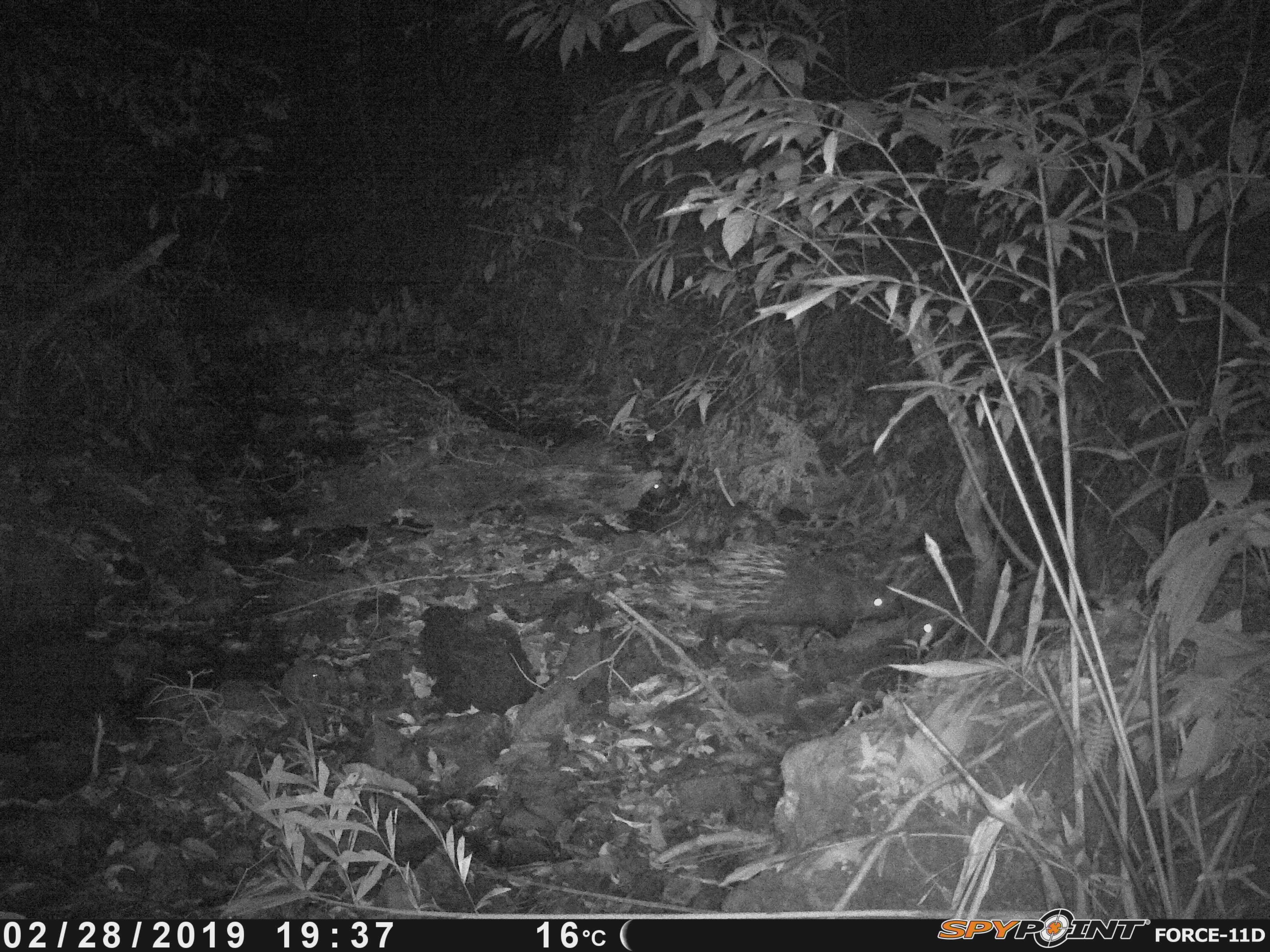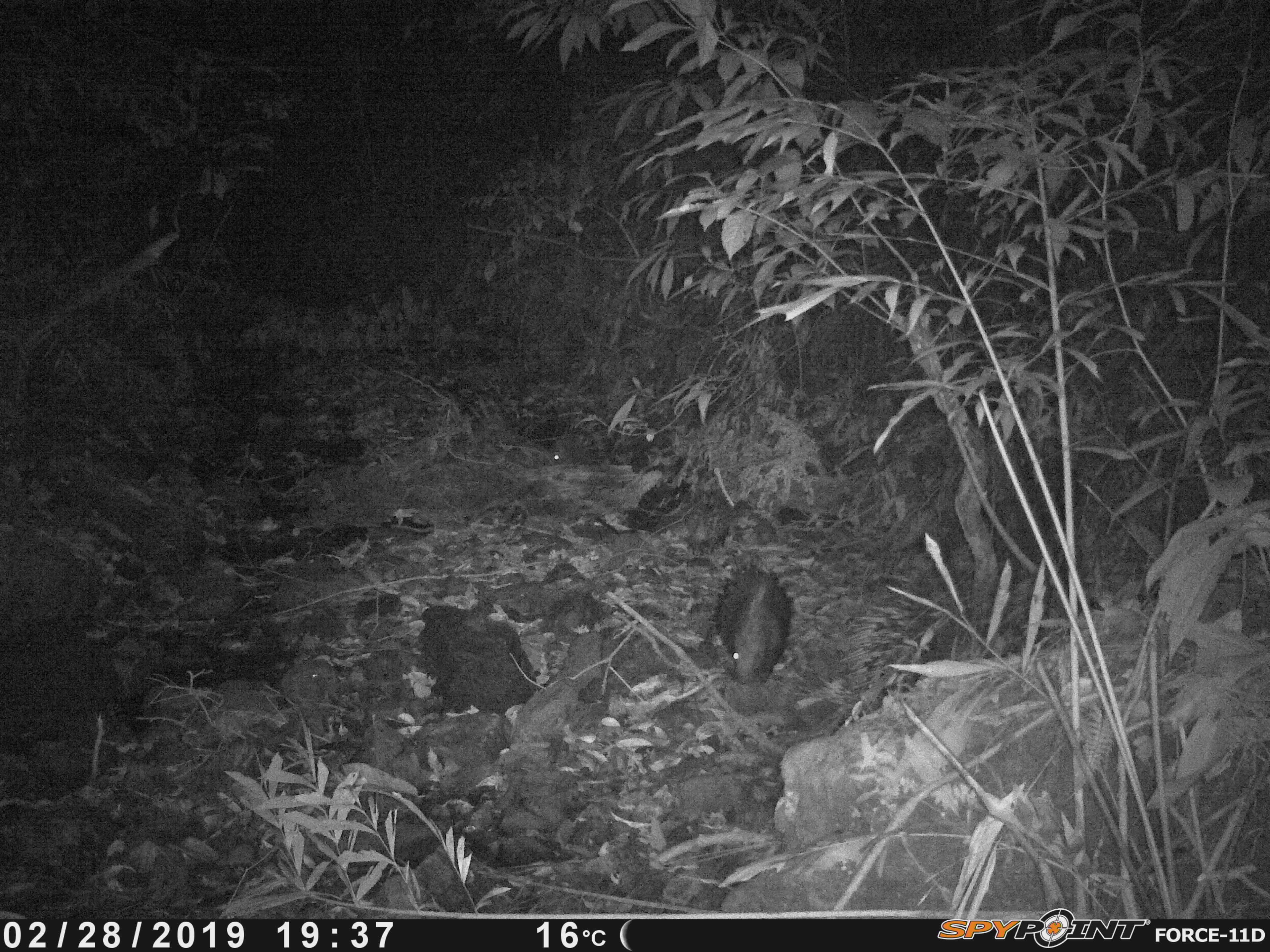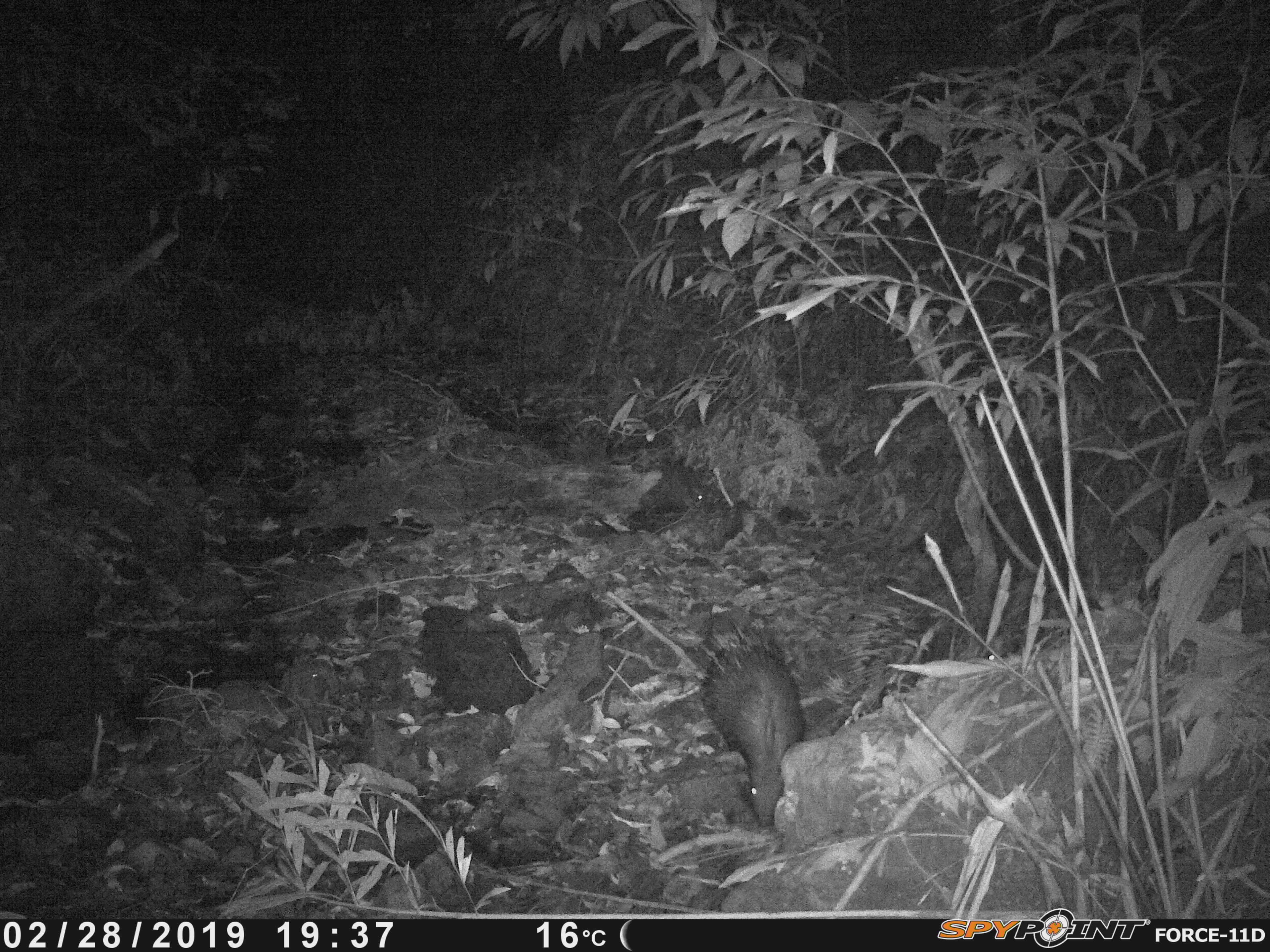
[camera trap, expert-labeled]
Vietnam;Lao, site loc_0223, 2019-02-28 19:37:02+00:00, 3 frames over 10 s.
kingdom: Animalia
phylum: Chordata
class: Mammalia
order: Rodentia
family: Hystricidae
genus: Hystrix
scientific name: Hystrix brachyura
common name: malayan porcupine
Malayan porcupine (Hystrix brachyura). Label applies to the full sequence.